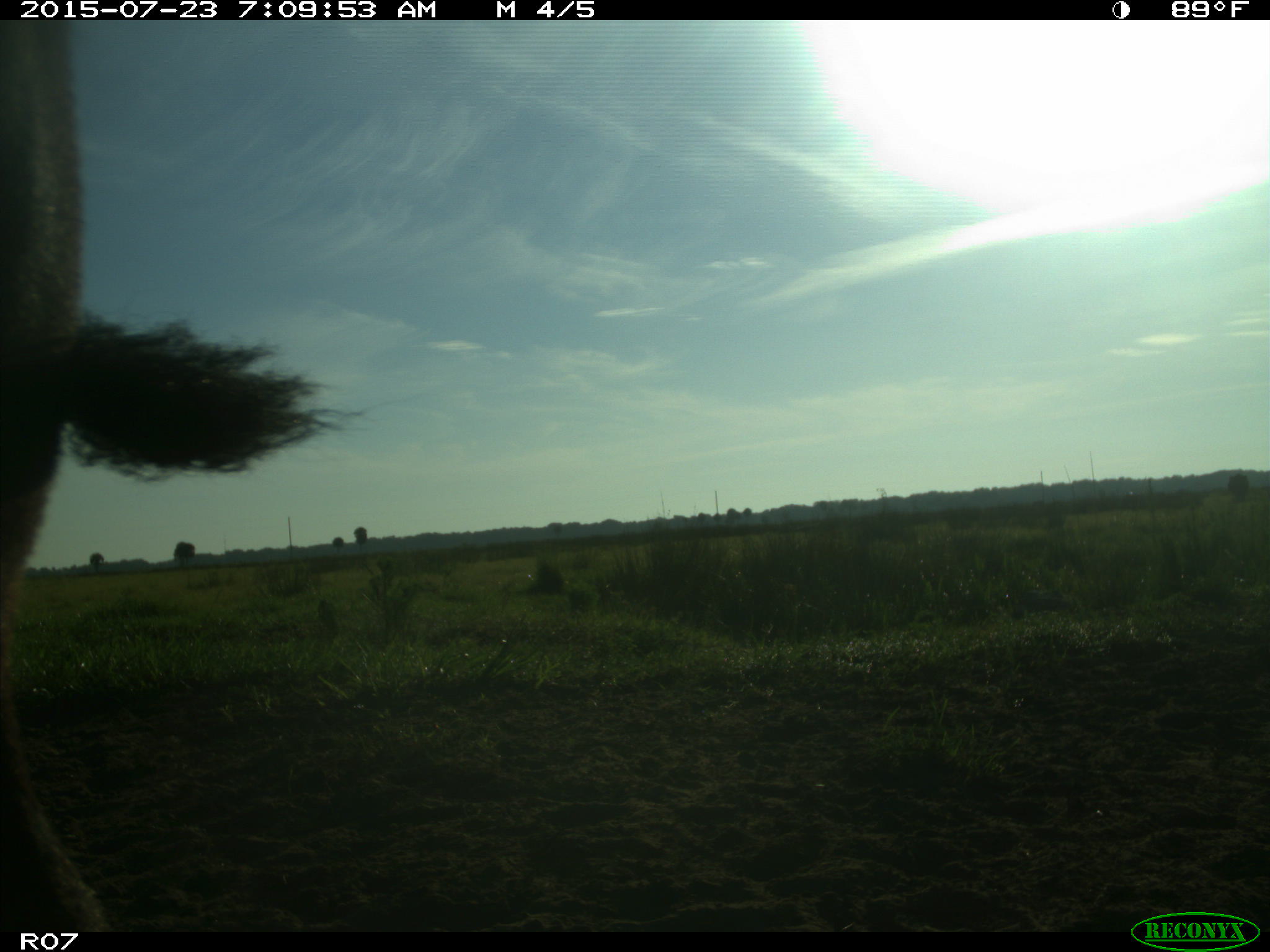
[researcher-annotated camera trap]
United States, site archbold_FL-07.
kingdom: Animalia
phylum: Chordata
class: Mammalia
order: Artiodactyla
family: Bovidae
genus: Bos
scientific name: Bos taurus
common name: domestic cow